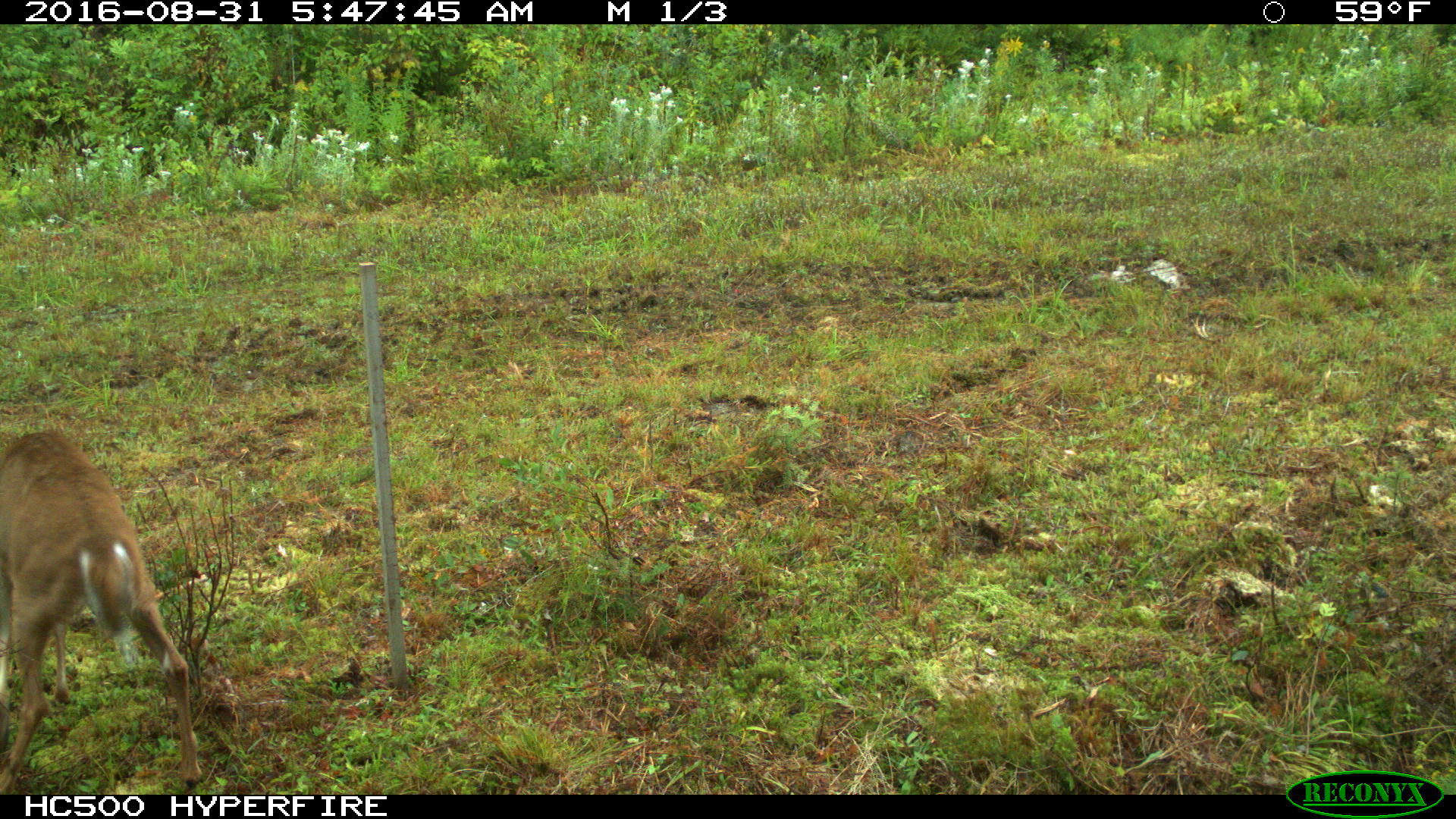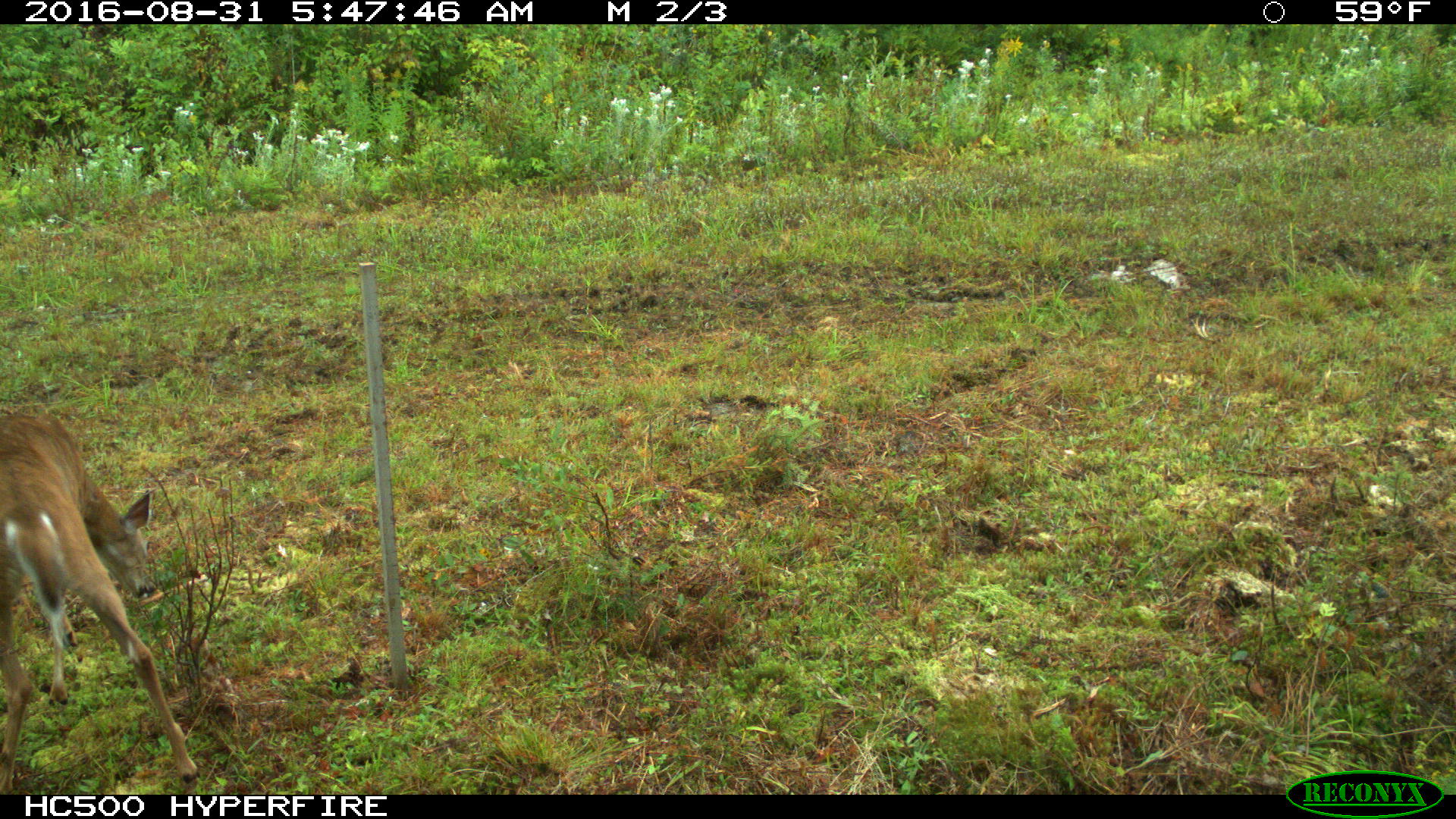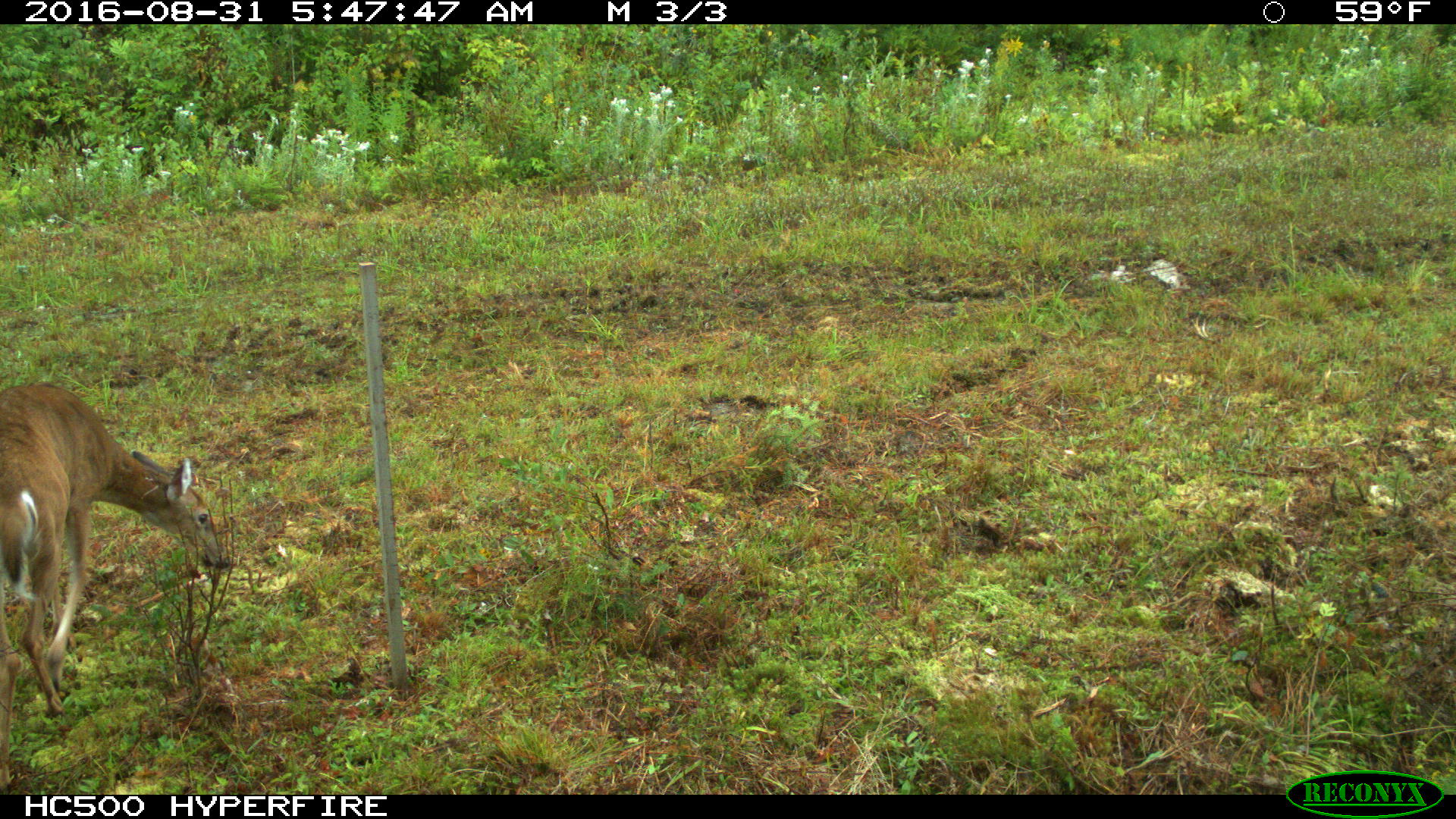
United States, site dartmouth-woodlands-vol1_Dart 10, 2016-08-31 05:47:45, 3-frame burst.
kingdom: Animalia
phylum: Chordata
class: Mammalia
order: Artiodactyla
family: Cervidae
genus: Odocoileus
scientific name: Odocoileus virginianus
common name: white-tailed deer